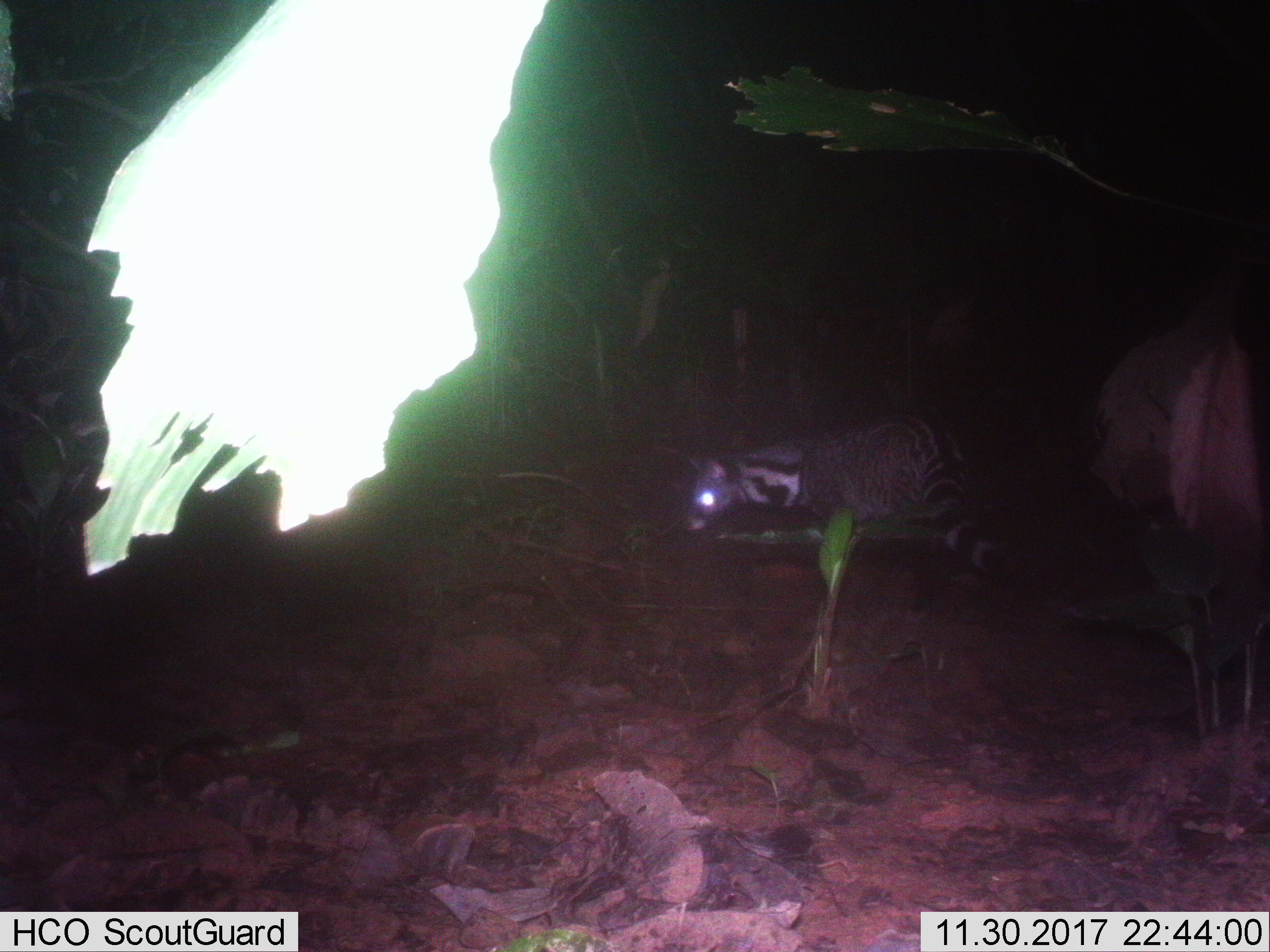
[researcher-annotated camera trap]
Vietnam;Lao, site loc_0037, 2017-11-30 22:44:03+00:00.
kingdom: Animalia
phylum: Chordata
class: Mammalia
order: Carnivora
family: Viverridae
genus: Viverra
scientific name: Viverra zibetha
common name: large indian civet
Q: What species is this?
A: Large indian civet (Viverra zibetha).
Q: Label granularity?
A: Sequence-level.